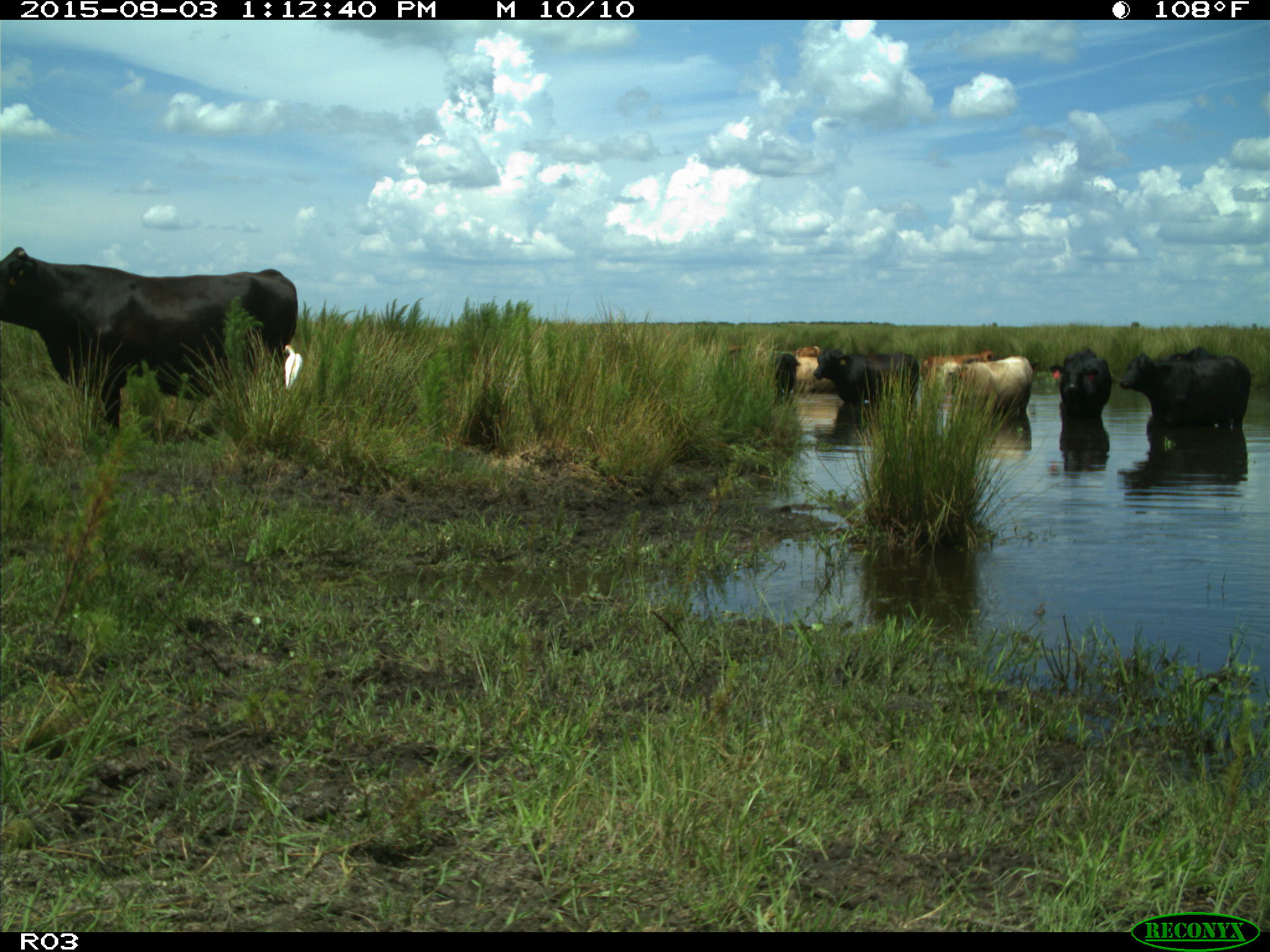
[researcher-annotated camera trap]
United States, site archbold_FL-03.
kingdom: Animalia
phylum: Chordata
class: Mammalia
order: Artiodactyla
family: Bovidae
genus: Bos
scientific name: Bos taurus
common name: domestic cow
Bos taurus (domestic cow).